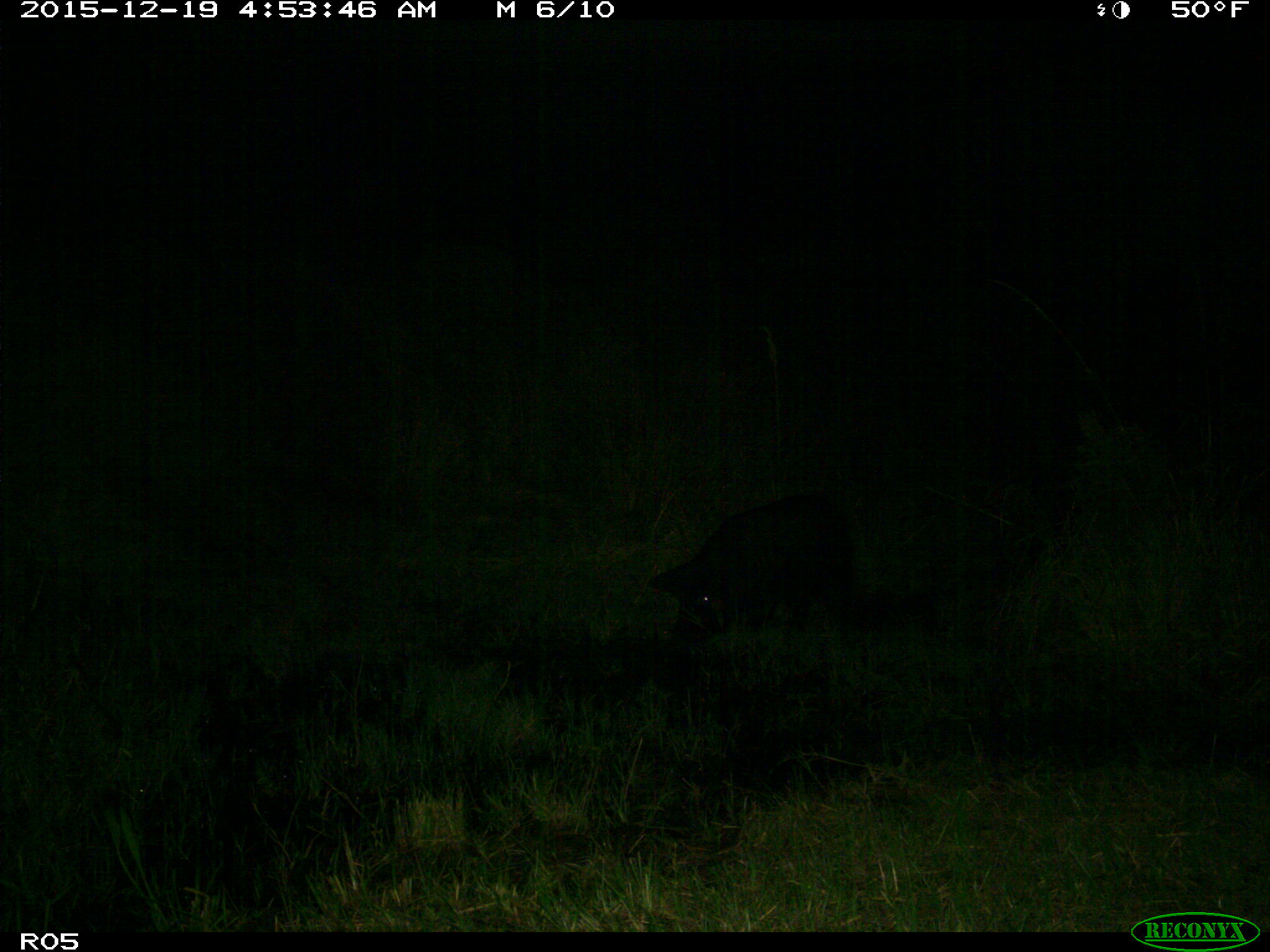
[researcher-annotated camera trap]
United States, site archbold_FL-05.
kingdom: Animalia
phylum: Chordata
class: Mammalia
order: Artiodactyla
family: Suidae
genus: Sus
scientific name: Sus scrofa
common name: wild boar